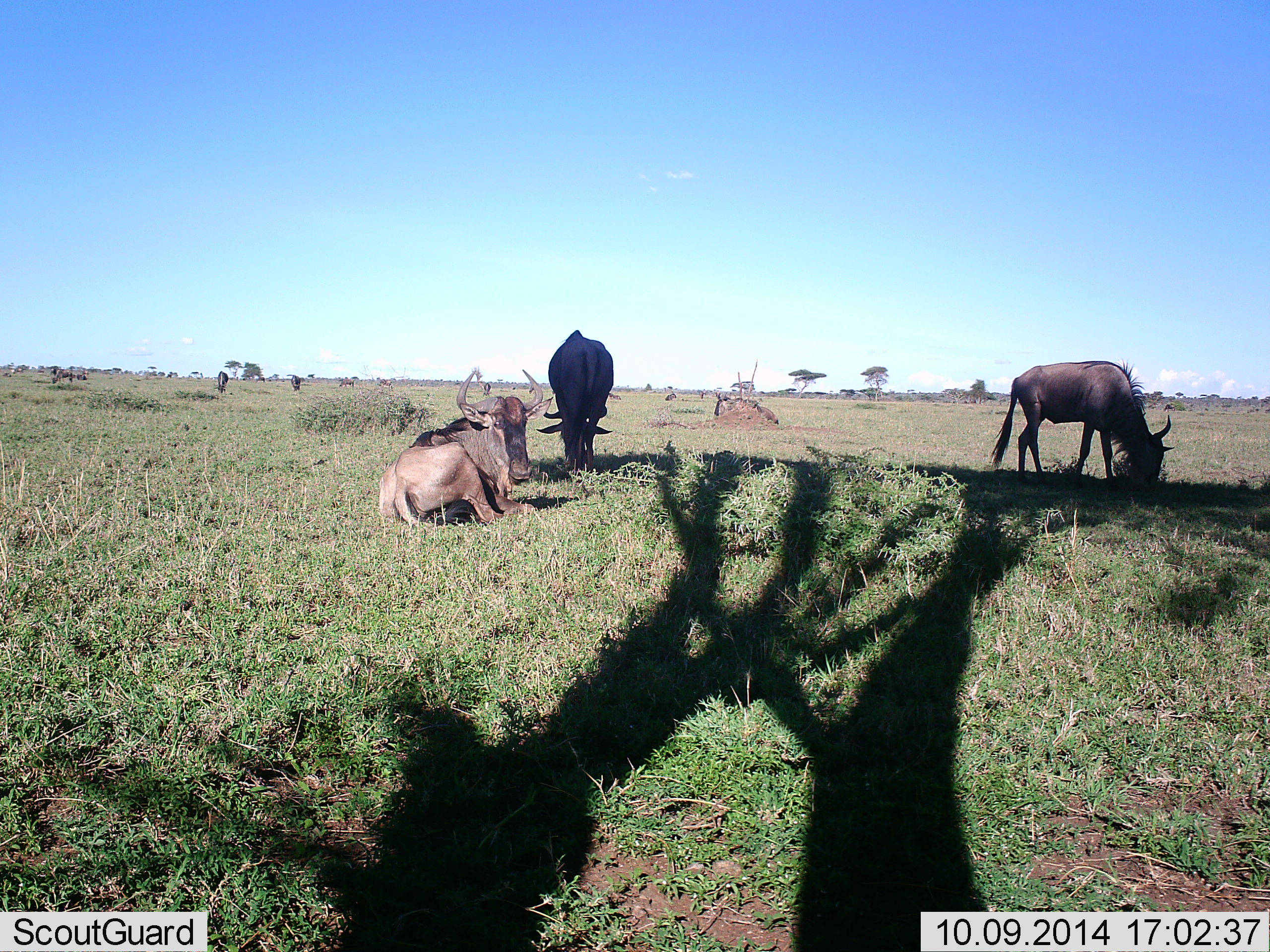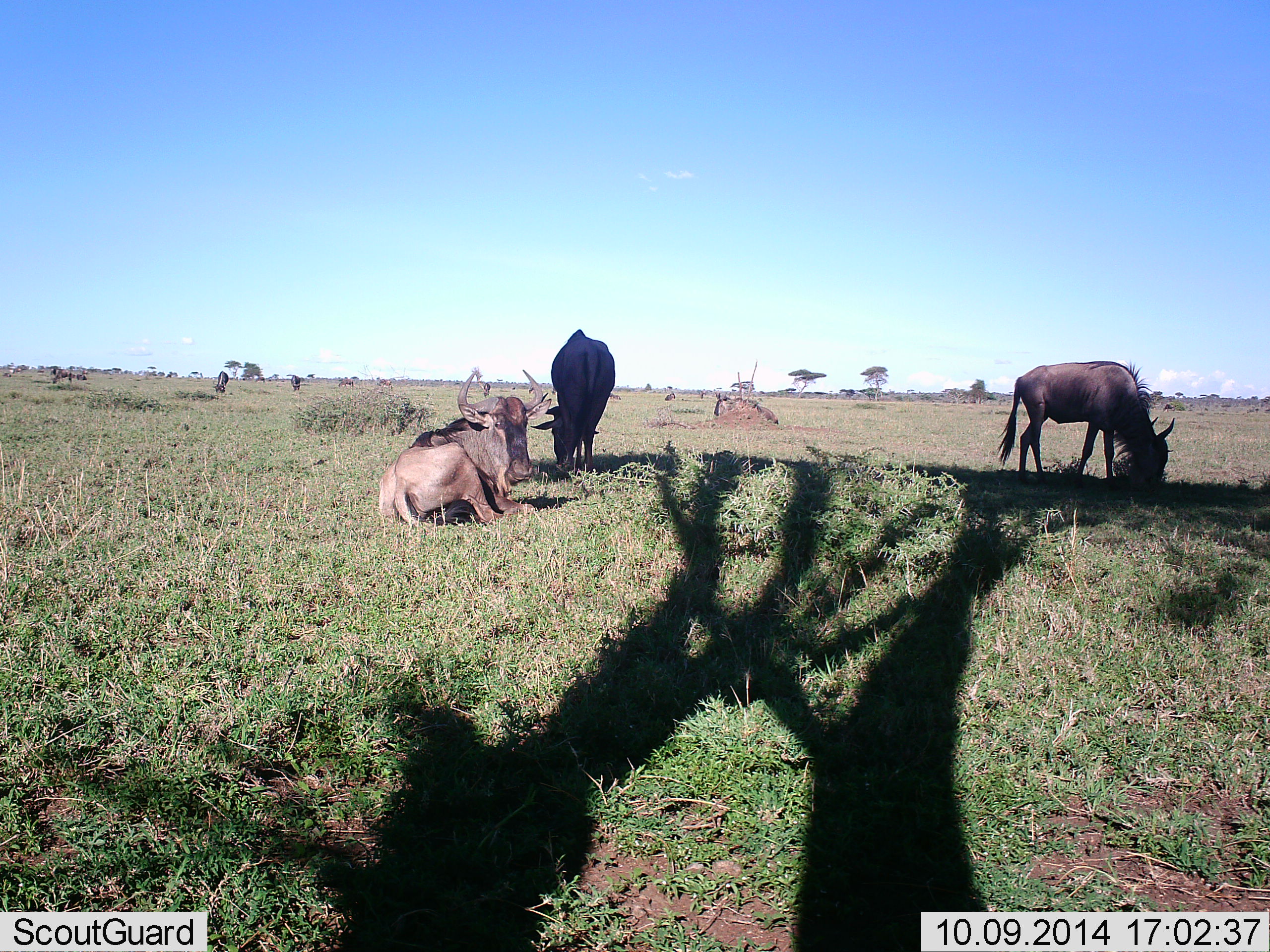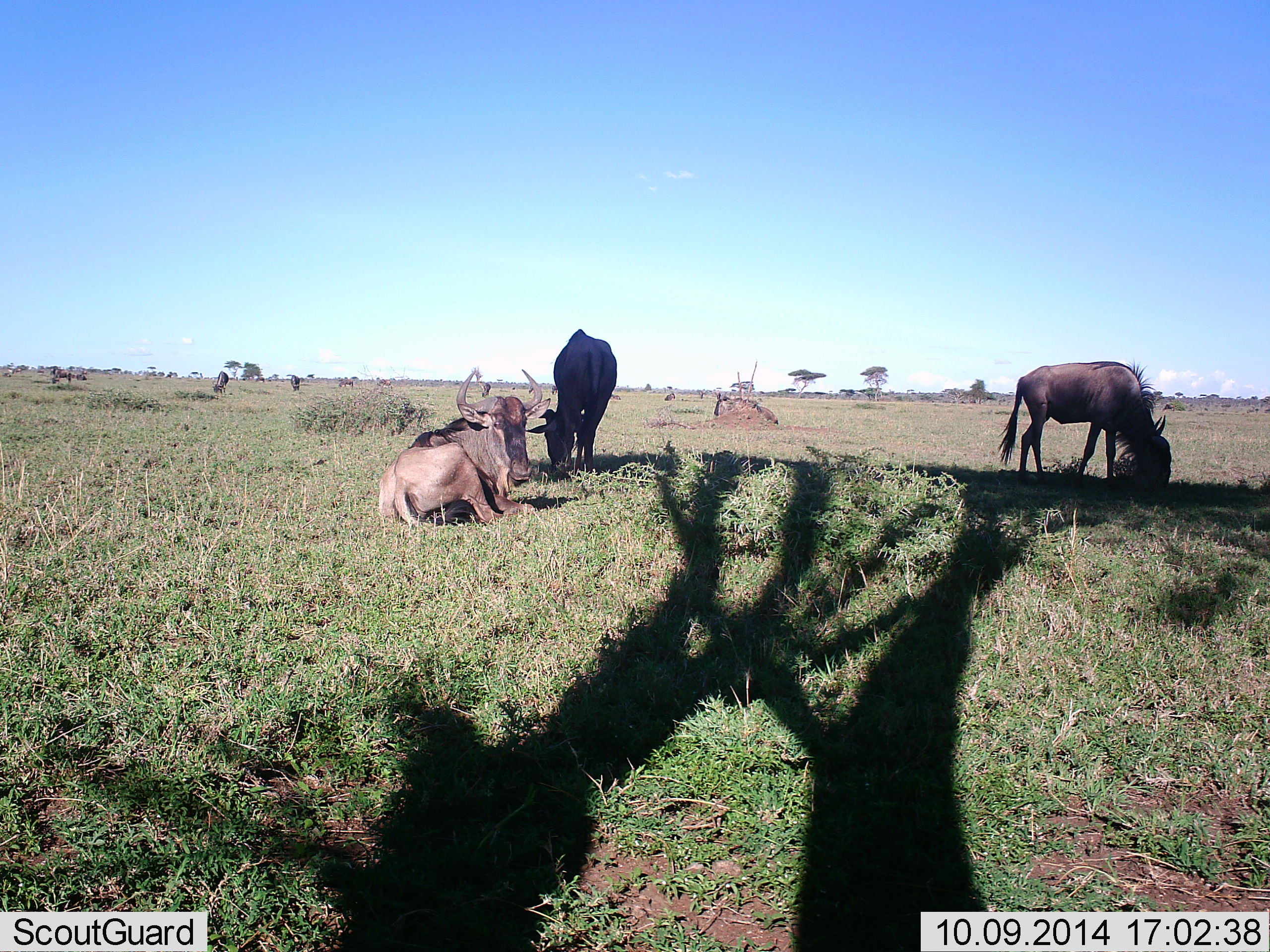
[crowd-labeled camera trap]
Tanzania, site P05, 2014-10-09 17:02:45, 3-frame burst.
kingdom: Animalia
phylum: Chordata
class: Mammalia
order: Artiodactyla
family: Bovidae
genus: Connochaetes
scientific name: Connochaetes taurinus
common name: blue wildebeest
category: wildebeest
Wildebeest (blue wildebeest) (Connochaetes taurinus), count 8. Behavior (volunteer vote fractions): standing 20%, resting 80%, moving 10%, interacting 0%. Young present (vote fraction): 0%. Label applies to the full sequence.